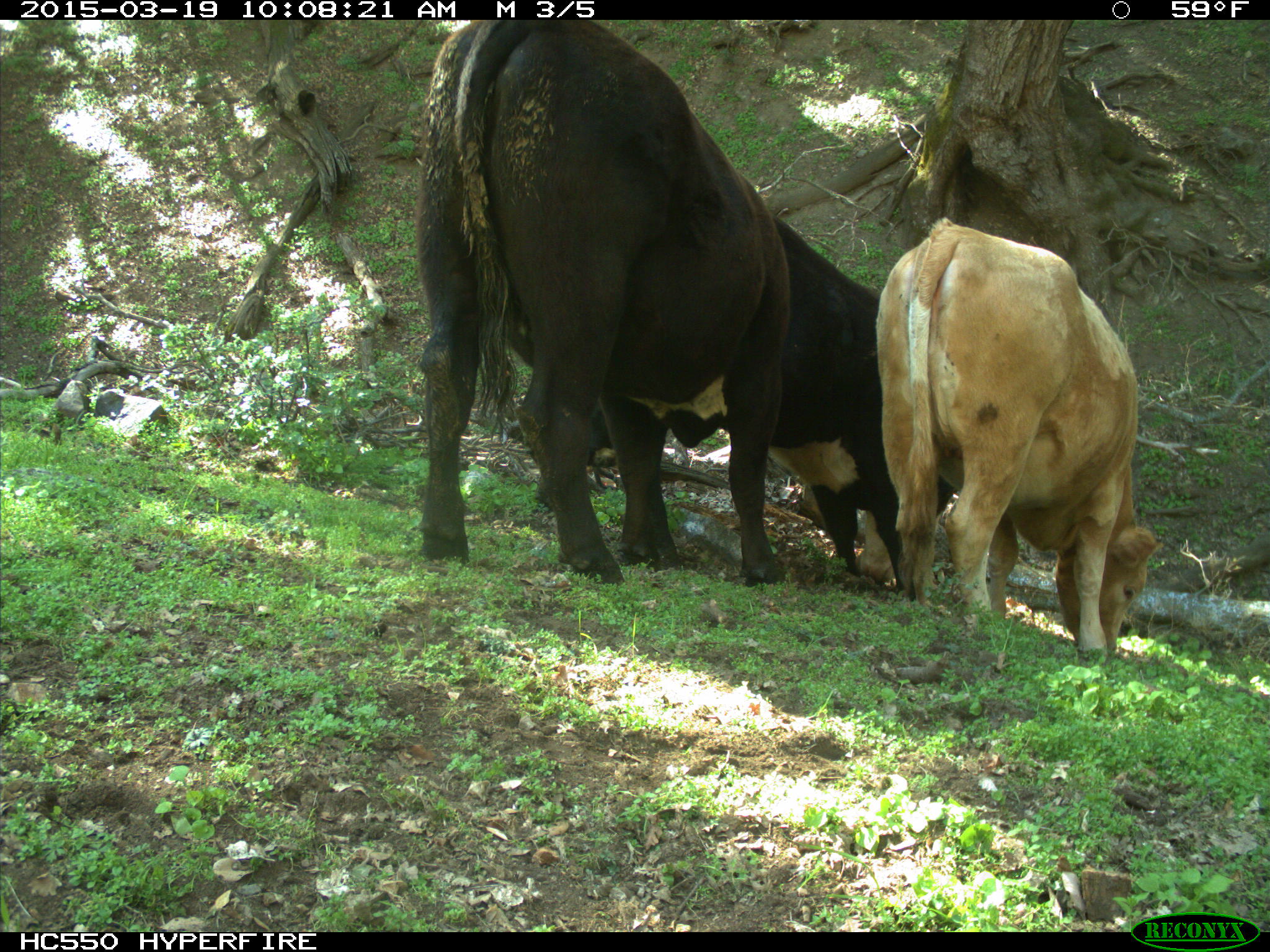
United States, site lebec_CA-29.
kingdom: Animalia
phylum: Chordata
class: Mammalia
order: Artiodactyla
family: Bovidae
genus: Bos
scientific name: Bos taurus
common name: domestic cow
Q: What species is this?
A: Bos taurus (domestic cow).